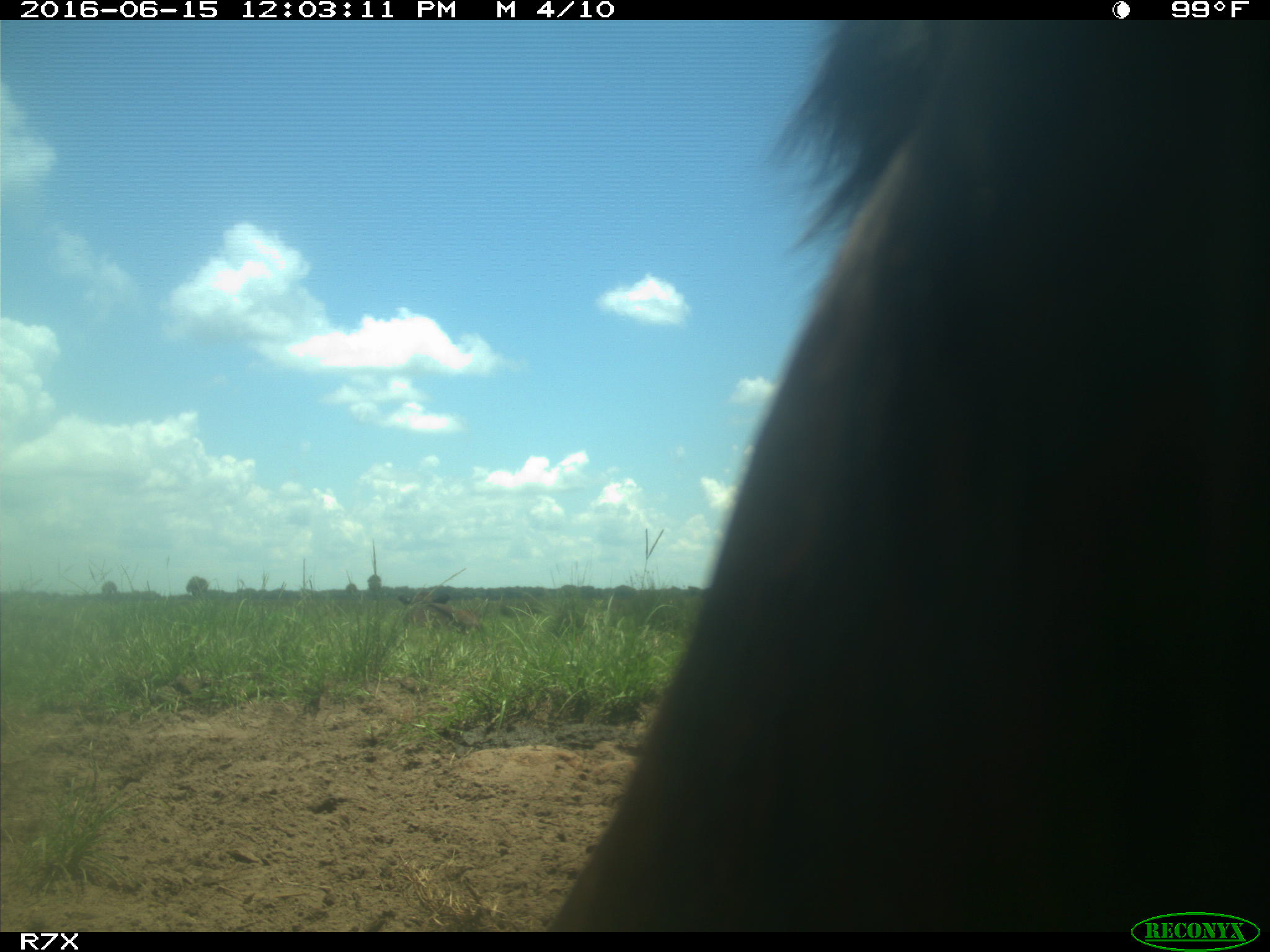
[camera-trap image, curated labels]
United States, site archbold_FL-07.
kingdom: Animalia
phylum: Chordata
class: Mammalia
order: Artiodactyla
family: Bovidae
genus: Bos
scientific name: Bos taurus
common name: domestic cow